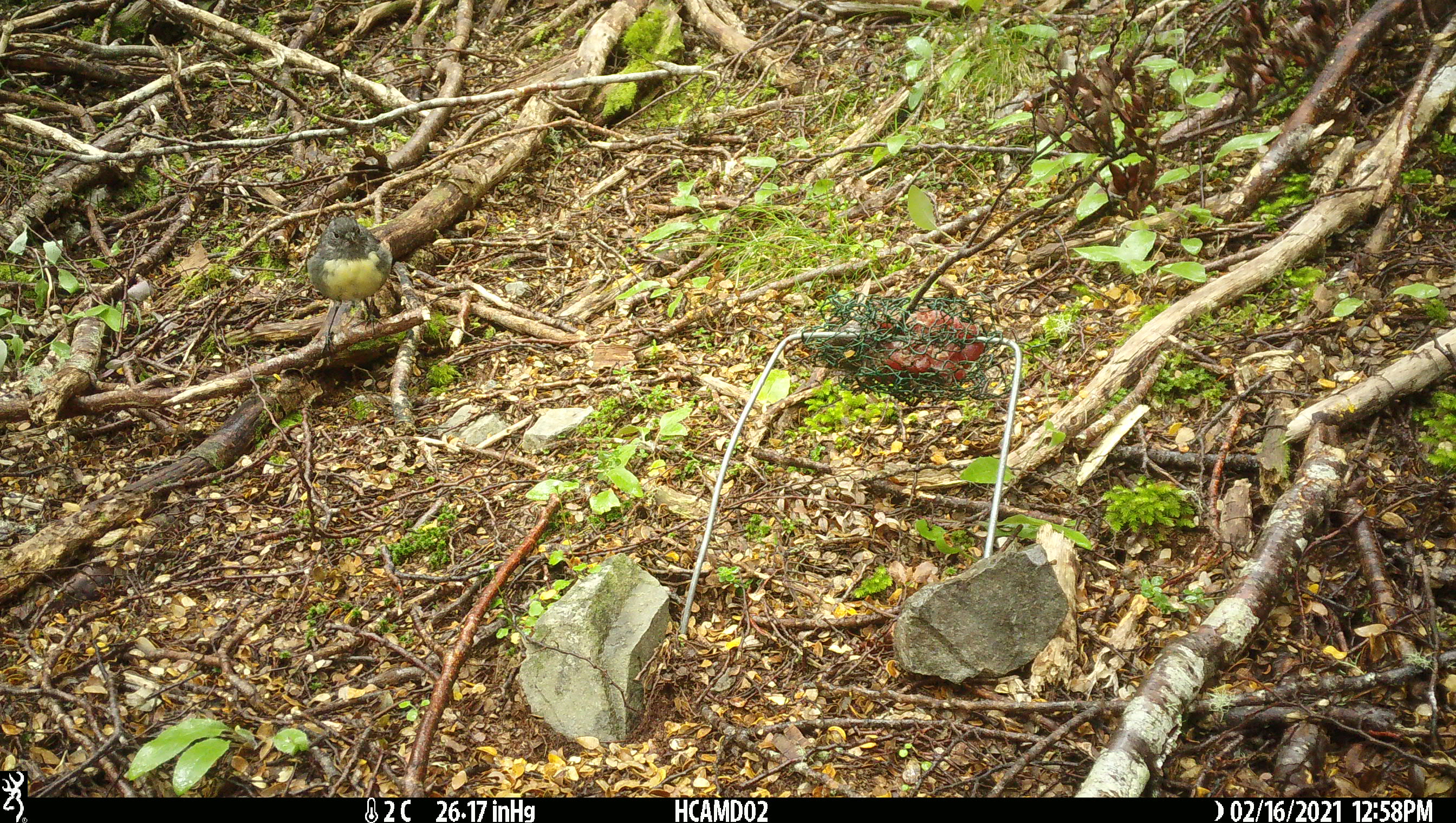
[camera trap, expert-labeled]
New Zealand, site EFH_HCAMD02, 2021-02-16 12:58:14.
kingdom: Animalia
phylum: Chordata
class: Aves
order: Passeriformes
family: Petroicidae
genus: Petroica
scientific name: Petroica australis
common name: new zealand robin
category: robin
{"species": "robin (new zealand robin) (Petroica australis)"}